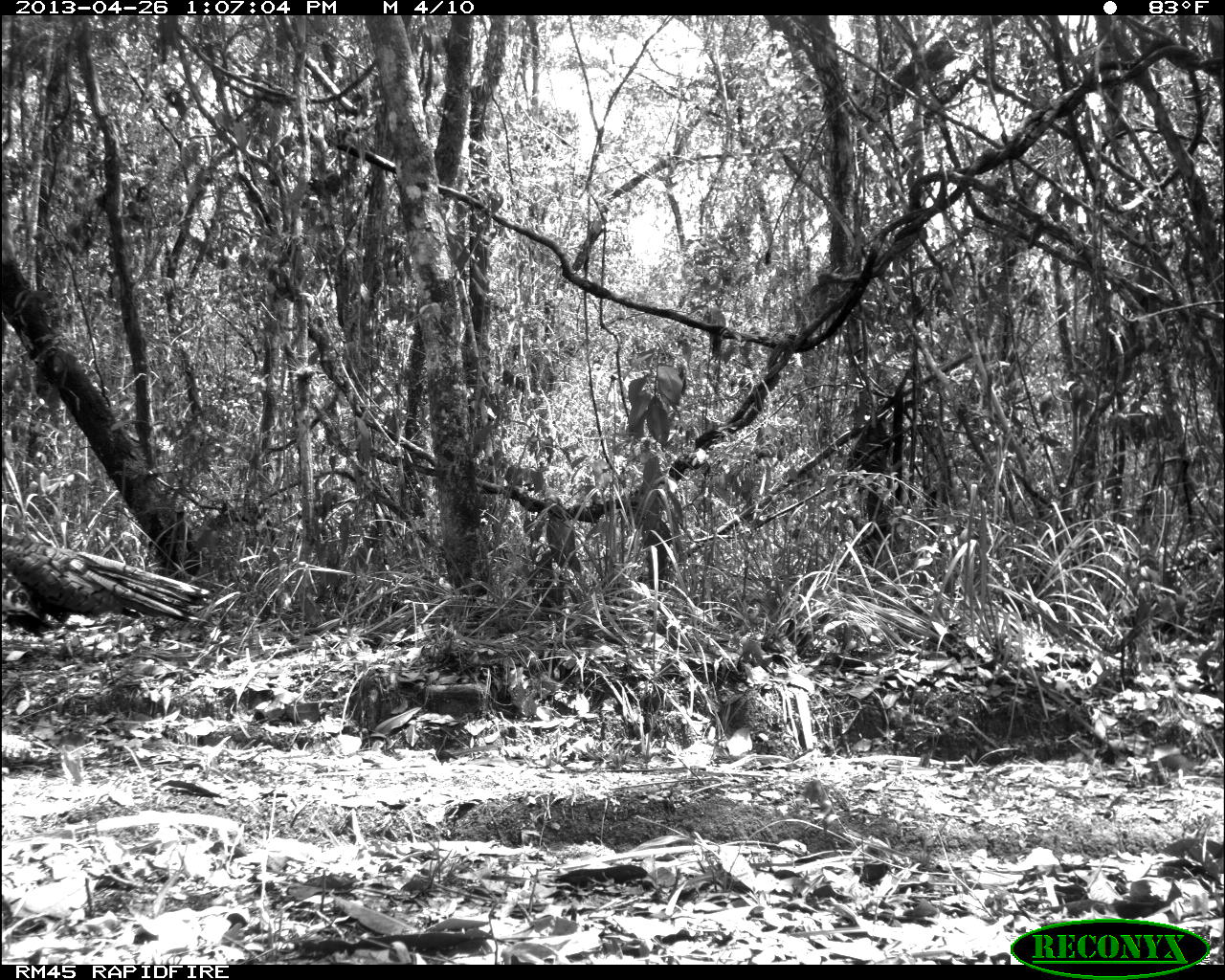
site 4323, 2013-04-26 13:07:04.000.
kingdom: Animalia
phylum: Chordata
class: Aves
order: Galliformes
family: Phasianidae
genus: Meleagris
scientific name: Meleagris ocellata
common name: ocellated turkey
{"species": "Meleagris ocellata (ocellated turkey)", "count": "1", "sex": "female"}